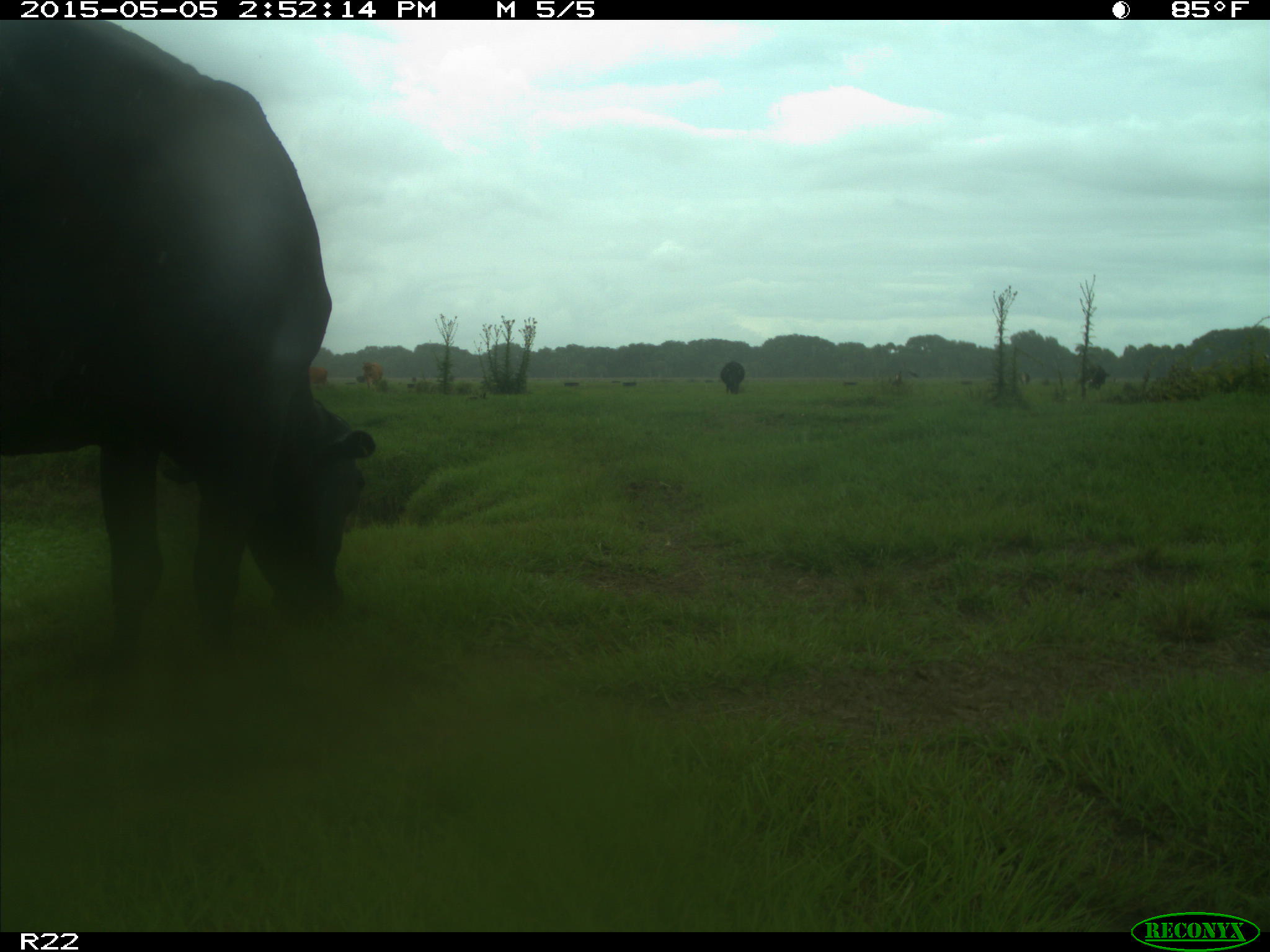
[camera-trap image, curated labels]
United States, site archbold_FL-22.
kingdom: Animalia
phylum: Chordata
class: Mammalia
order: Artiodactyla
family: Bovidae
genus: Bos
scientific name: Bos taurus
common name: domestic cow